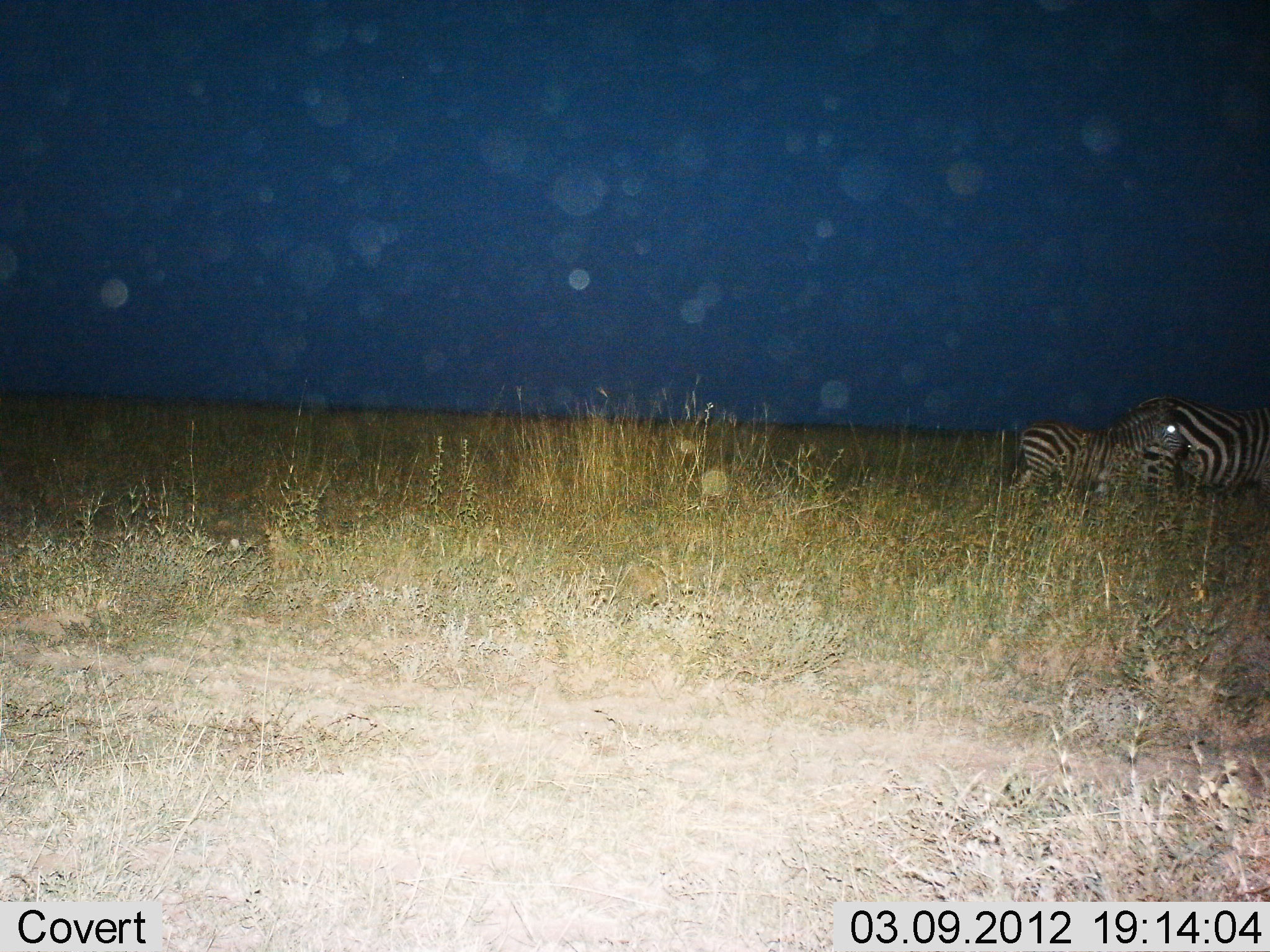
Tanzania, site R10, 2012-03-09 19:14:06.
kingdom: Animalia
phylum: Chordata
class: Mammalia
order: Perissodactyla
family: Equidae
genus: Equus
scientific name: Equus quagga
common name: plains zebra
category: zebra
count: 2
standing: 59%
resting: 3%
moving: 41%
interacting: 3%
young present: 55%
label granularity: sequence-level